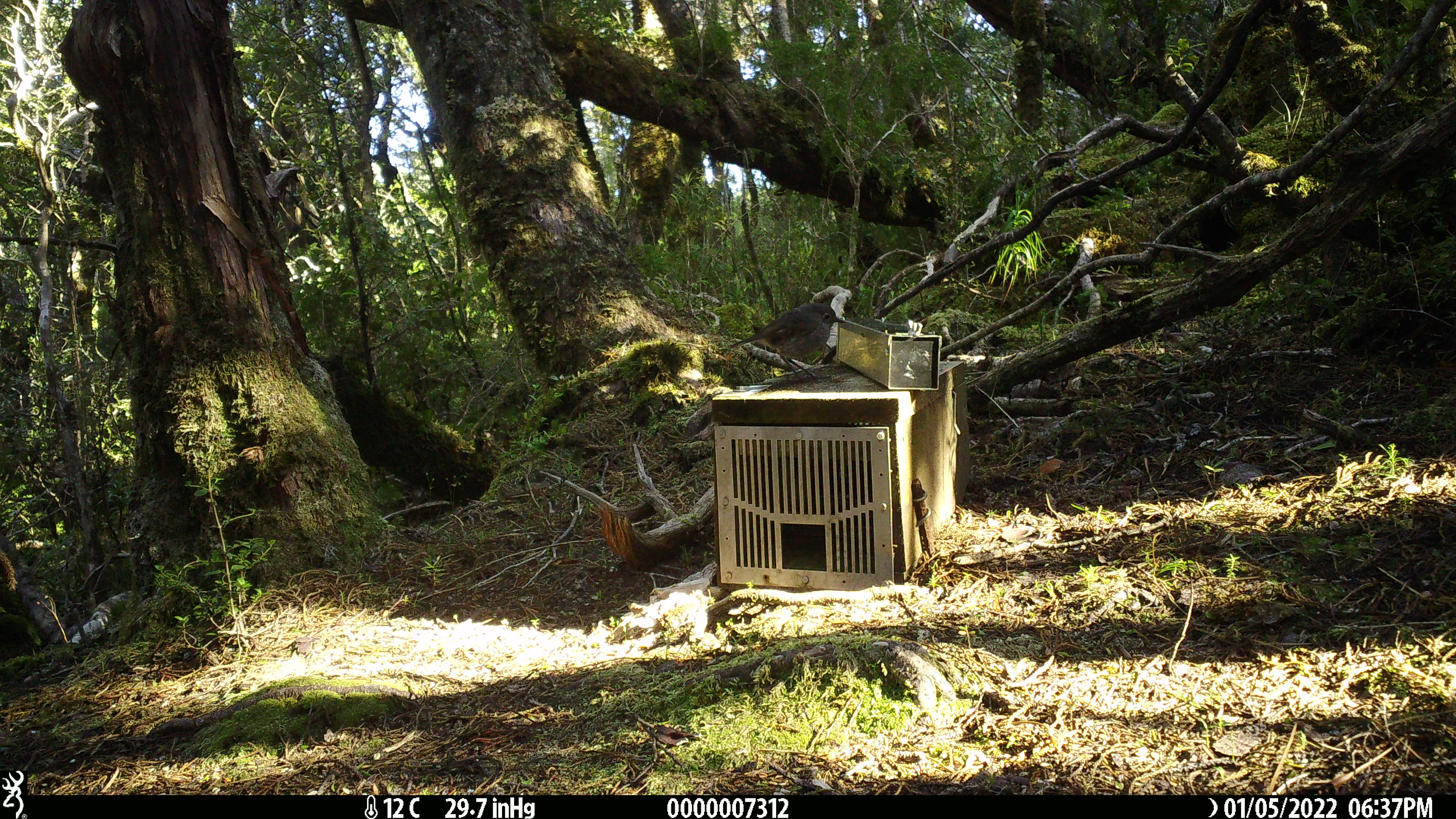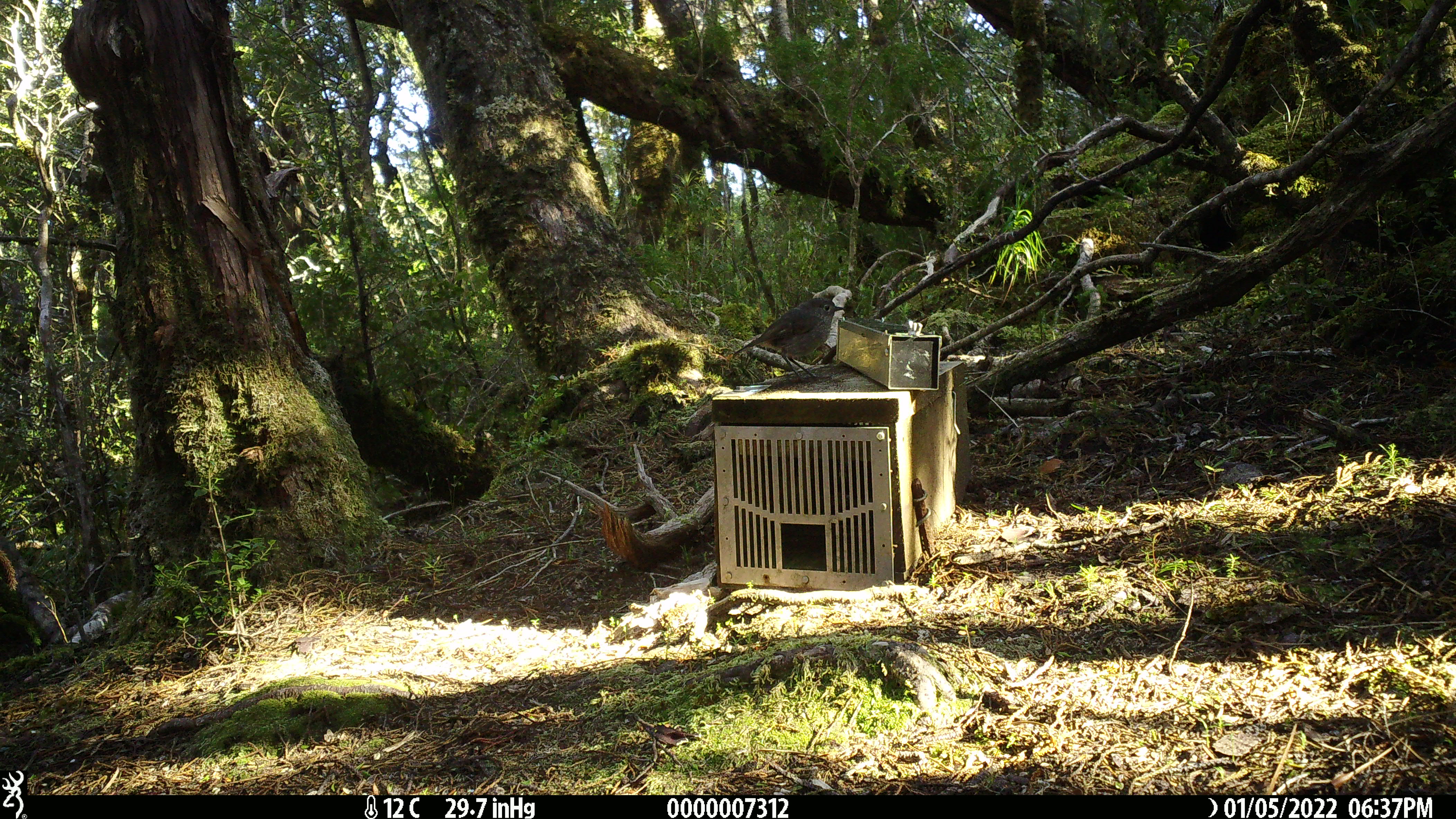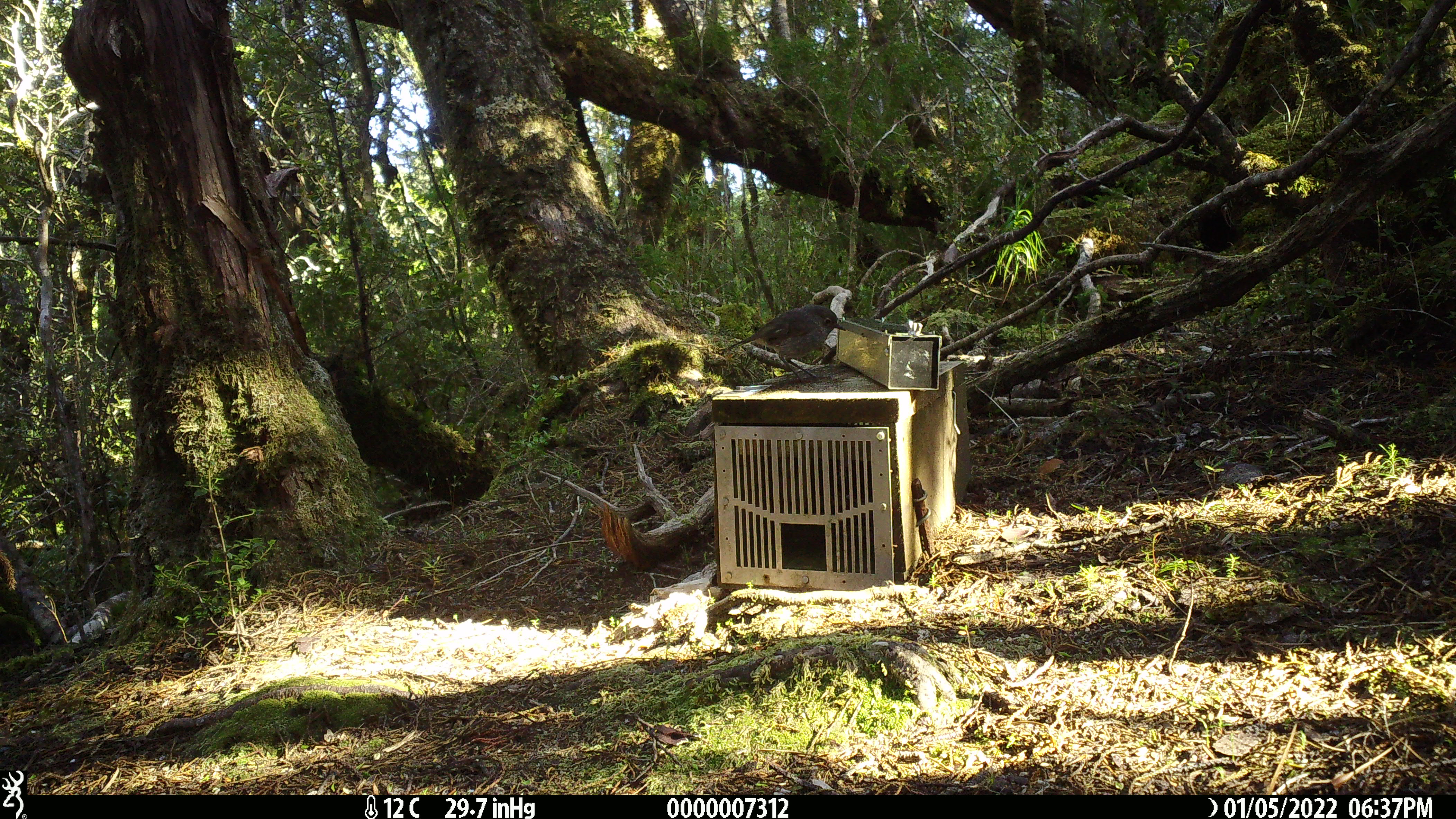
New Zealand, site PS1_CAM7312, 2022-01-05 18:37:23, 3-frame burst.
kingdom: Animalia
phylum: Chordata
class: Aves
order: Passeriformes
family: Petroicidae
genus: Petroica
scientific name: Petroica australis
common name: new zealand robin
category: robin